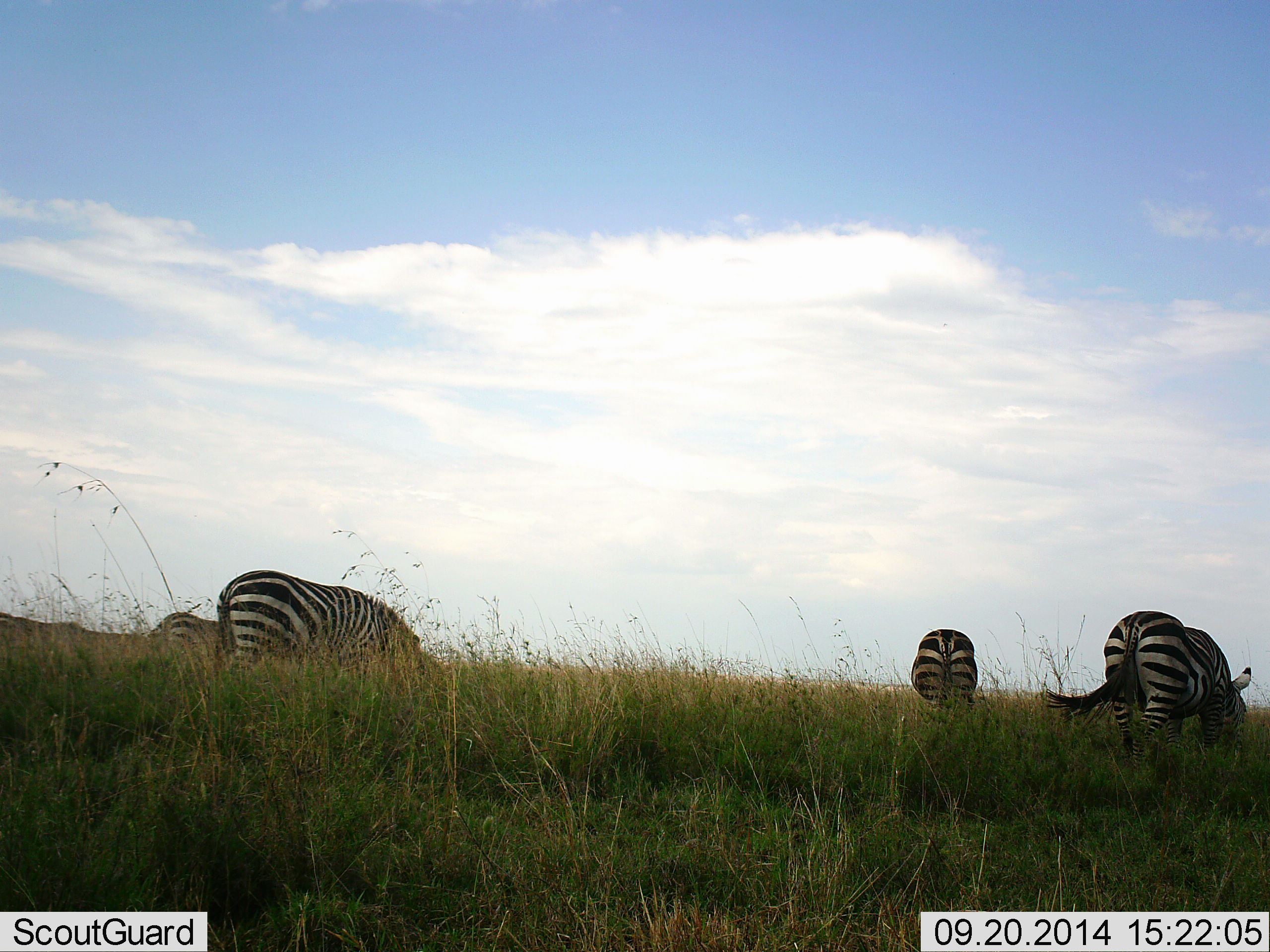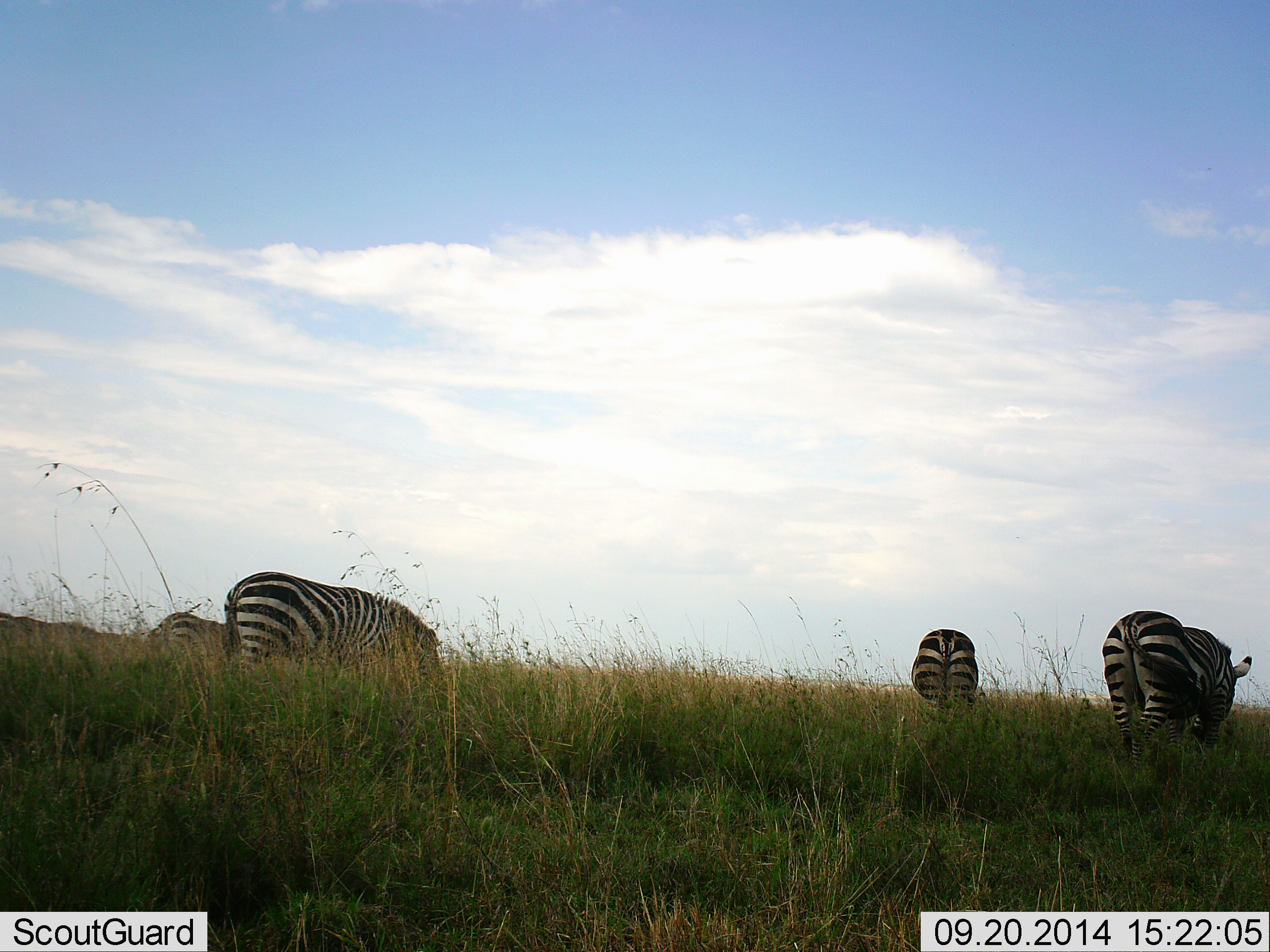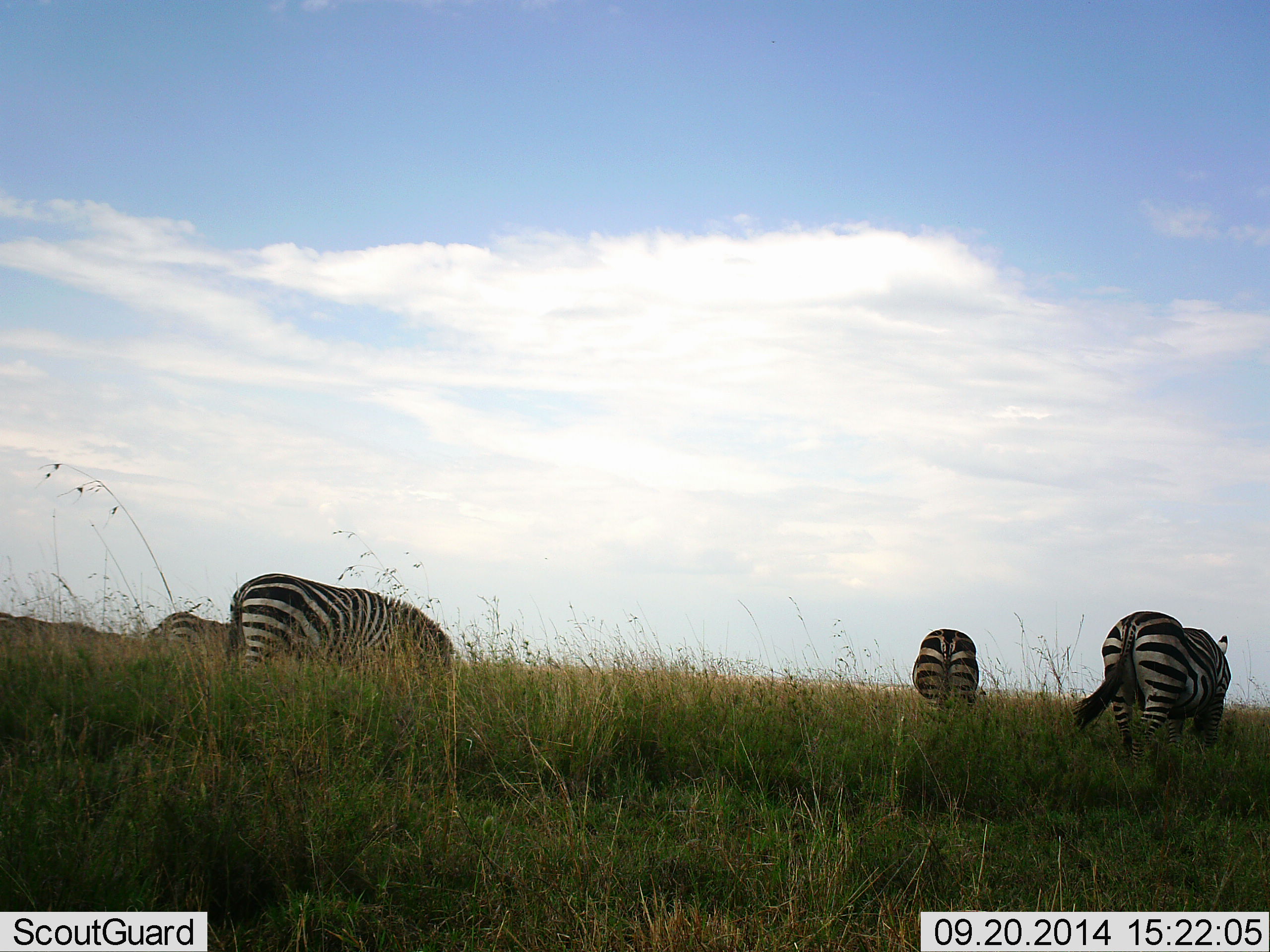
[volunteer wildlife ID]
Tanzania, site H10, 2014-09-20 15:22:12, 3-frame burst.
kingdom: Animalia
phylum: Chordata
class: Mammalia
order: Perissodactyla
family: Equidae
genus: Equus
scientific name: Equus quagga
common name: plains zebra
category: zebra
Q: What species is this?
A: Zebra (plains zebra) (Equus quagga).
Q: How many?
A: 4.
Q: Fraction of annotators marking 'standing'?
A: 40%.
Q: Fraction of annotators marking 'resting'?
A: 0%.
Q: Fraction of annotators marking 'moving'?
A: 0%.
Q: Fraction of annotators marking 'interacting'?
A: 0%.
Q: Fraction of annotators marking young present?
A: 0%.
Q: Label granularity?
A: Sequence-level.